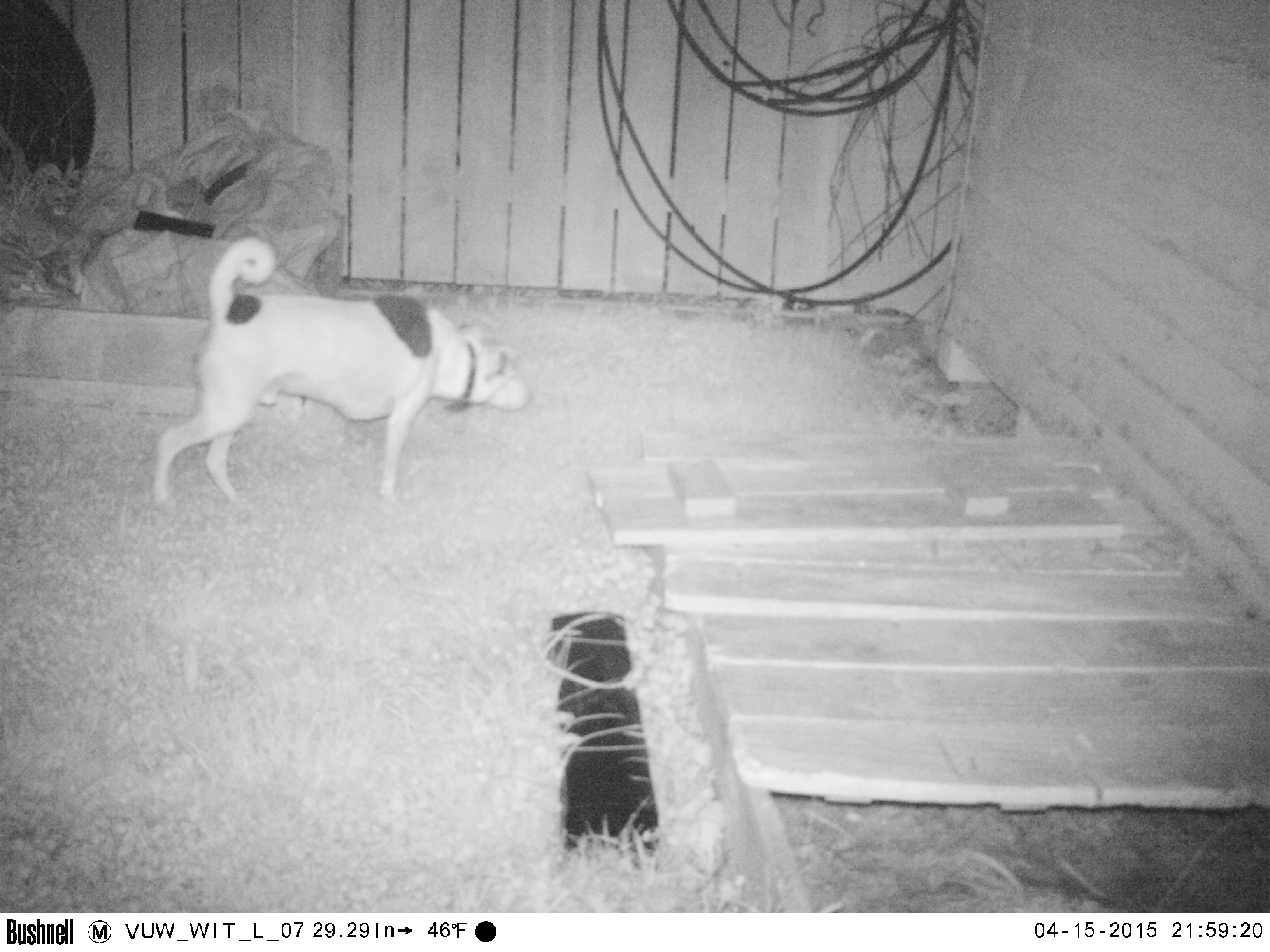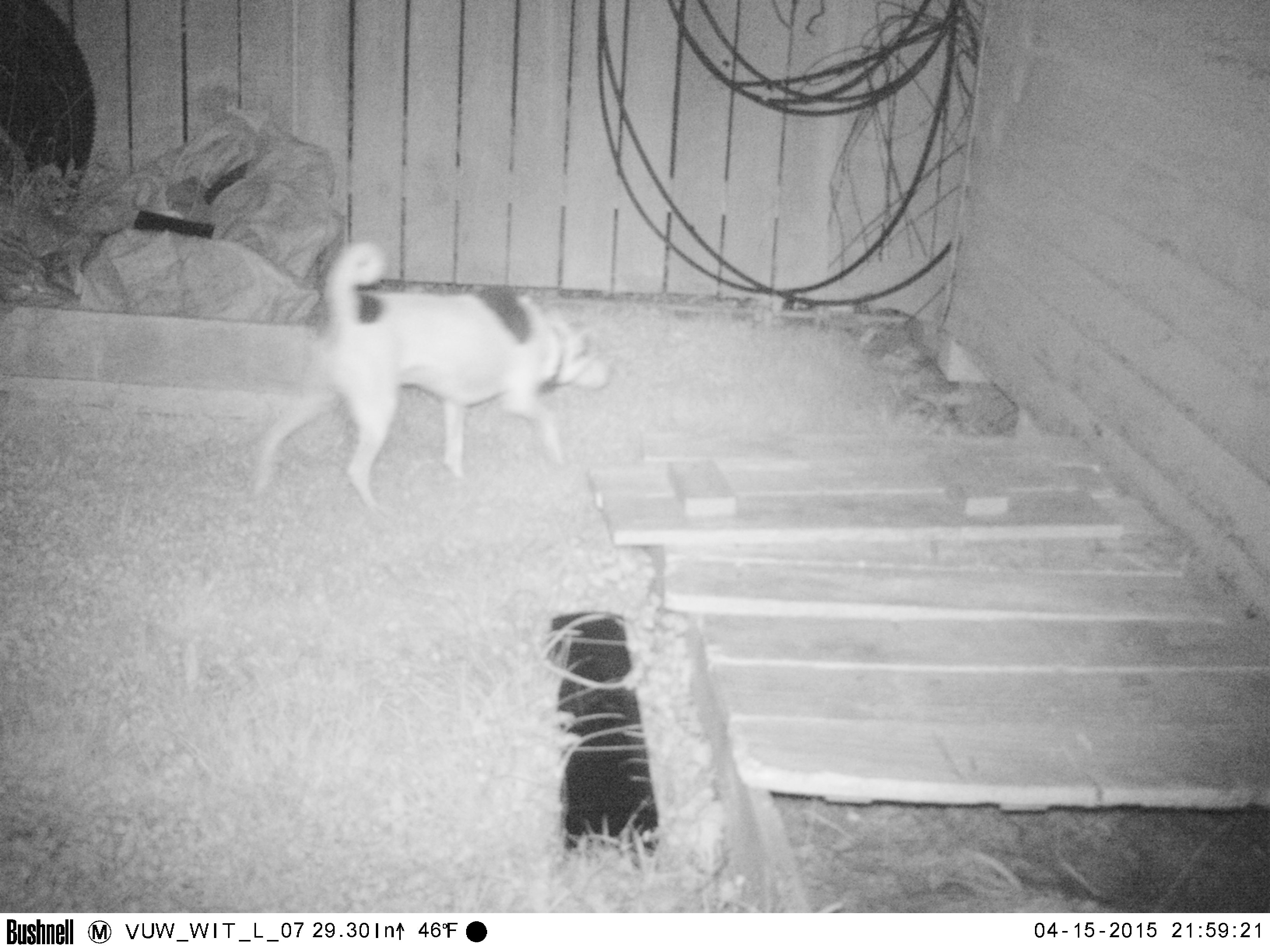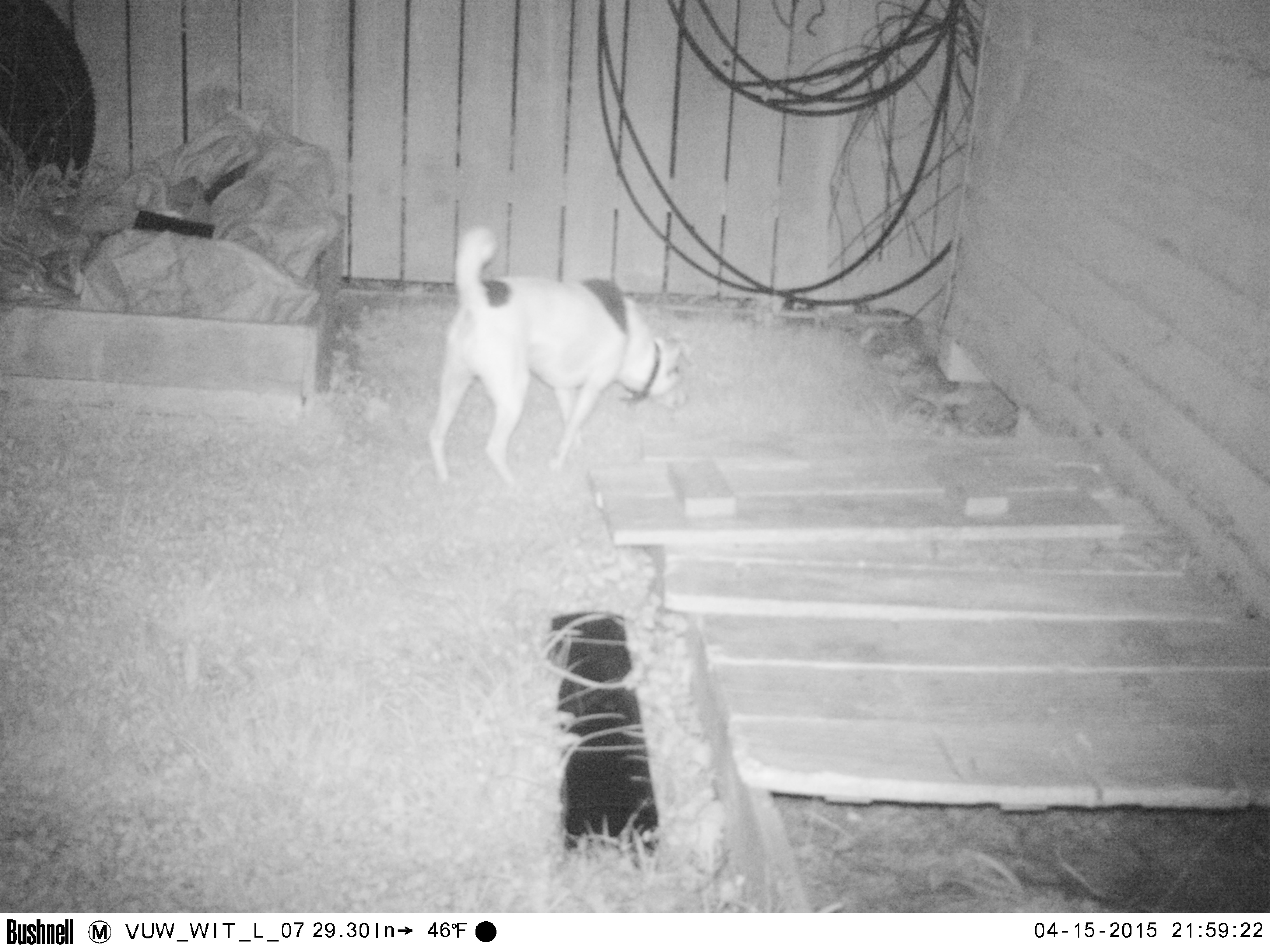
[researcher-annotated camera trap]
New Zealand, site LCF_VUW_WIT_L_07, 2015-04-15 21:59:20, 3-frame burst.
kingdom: Animalia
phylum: Chordata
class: Mammalia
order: Carnivora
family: Canidae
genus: Canis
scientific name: Canis familiaris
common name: domestic dog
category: dog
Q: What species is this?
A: Dog (domestic dog) (Canis familiaris).